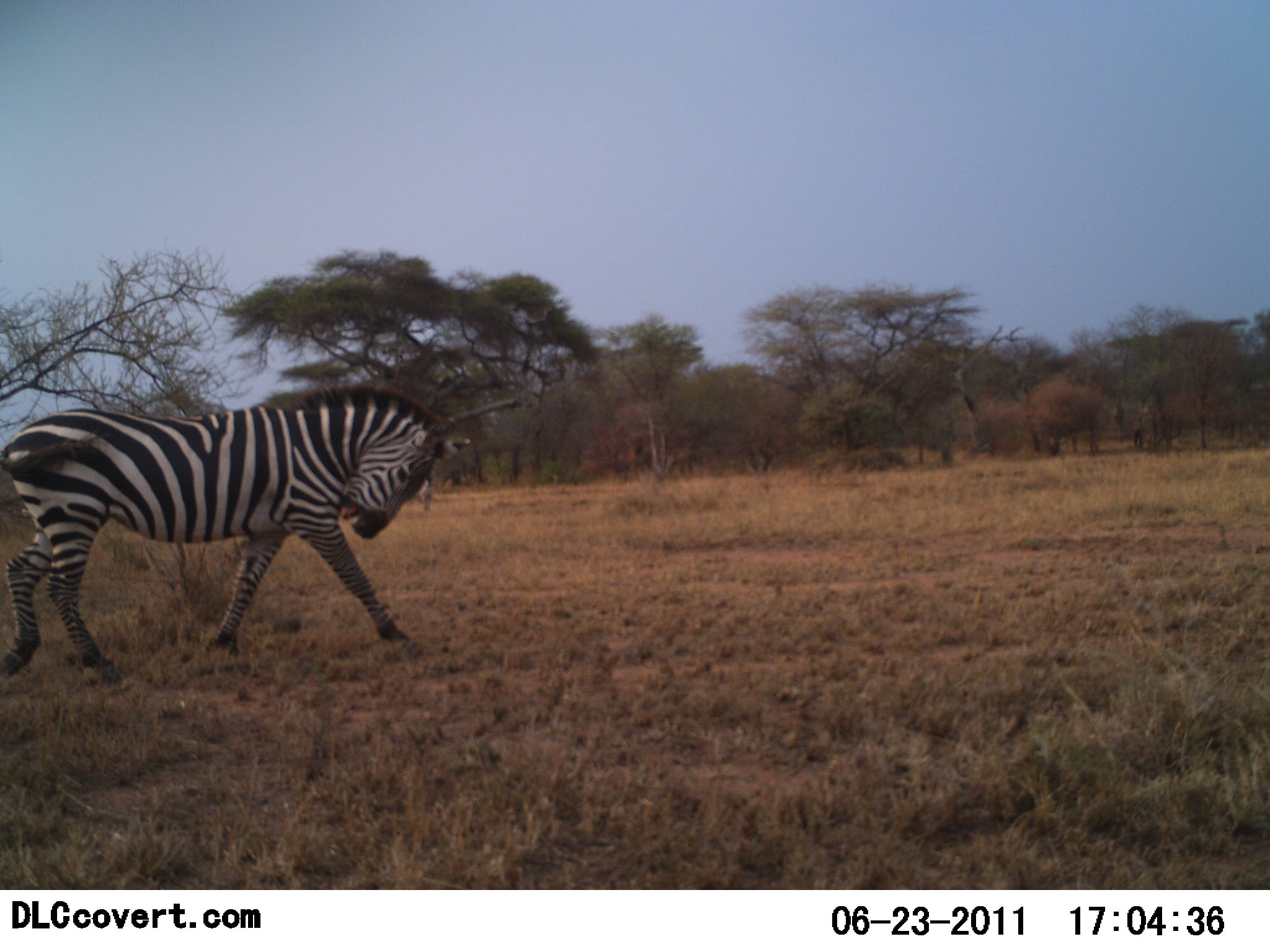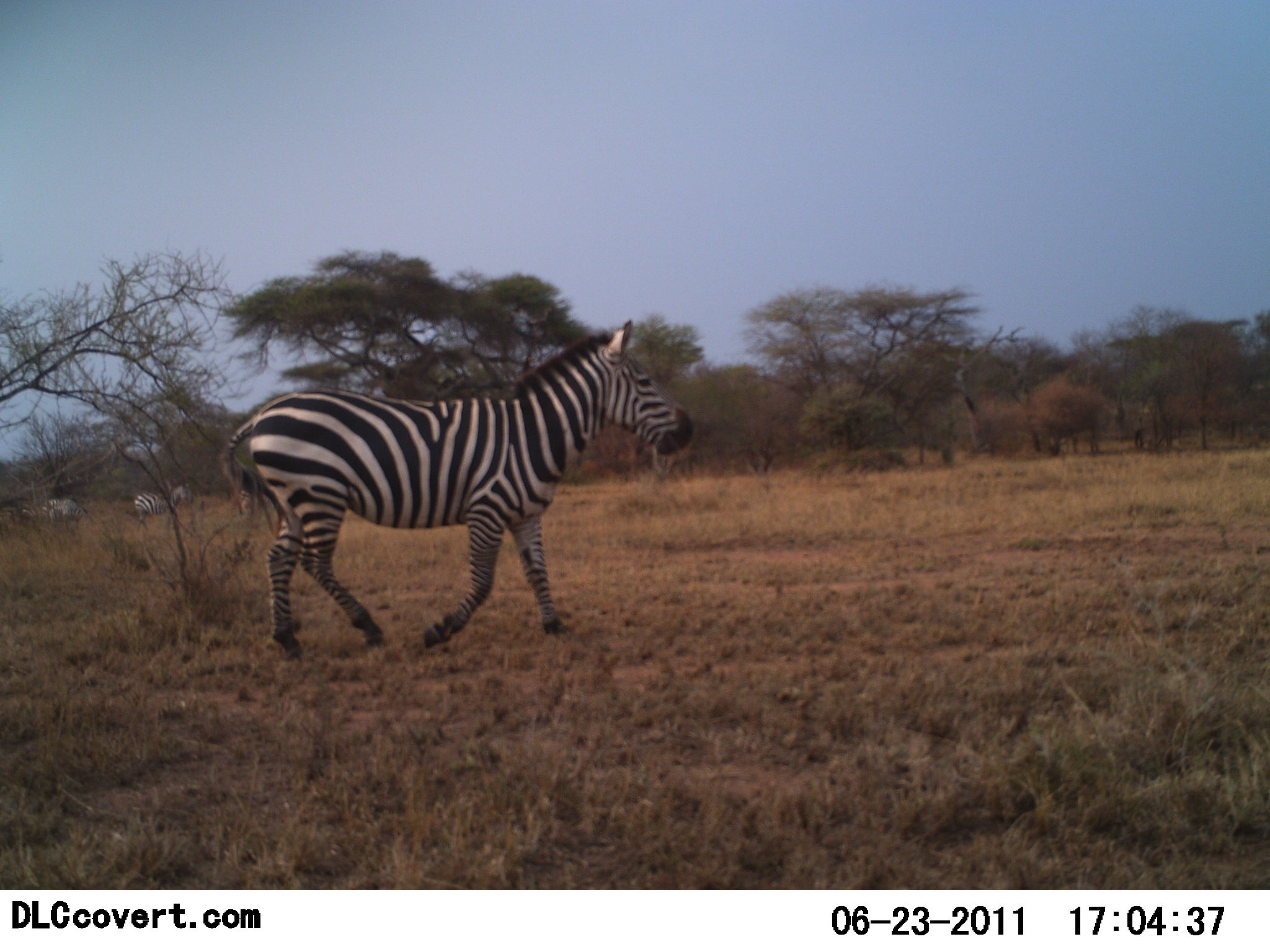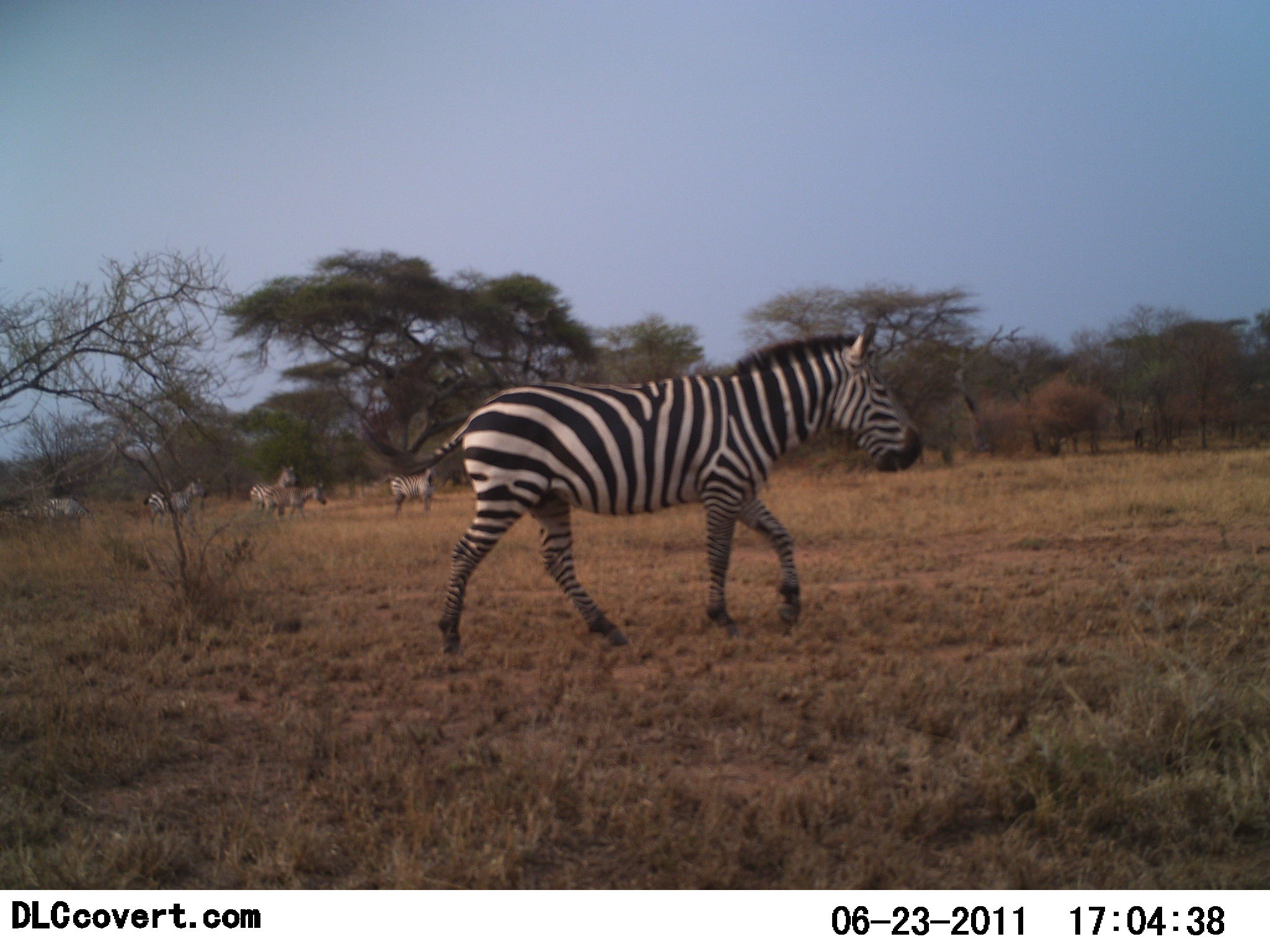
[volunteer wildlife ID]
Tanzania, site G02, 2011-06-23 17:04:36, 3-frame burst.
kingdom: Animalia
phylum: Chordata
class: Mammalia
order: Perissodactyla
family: Equidae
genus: Equus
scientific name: Equus quagga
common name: plains zebra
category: zebra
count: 6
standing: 21%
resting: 0%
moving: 100%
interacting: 0%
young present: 0%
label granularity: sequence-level